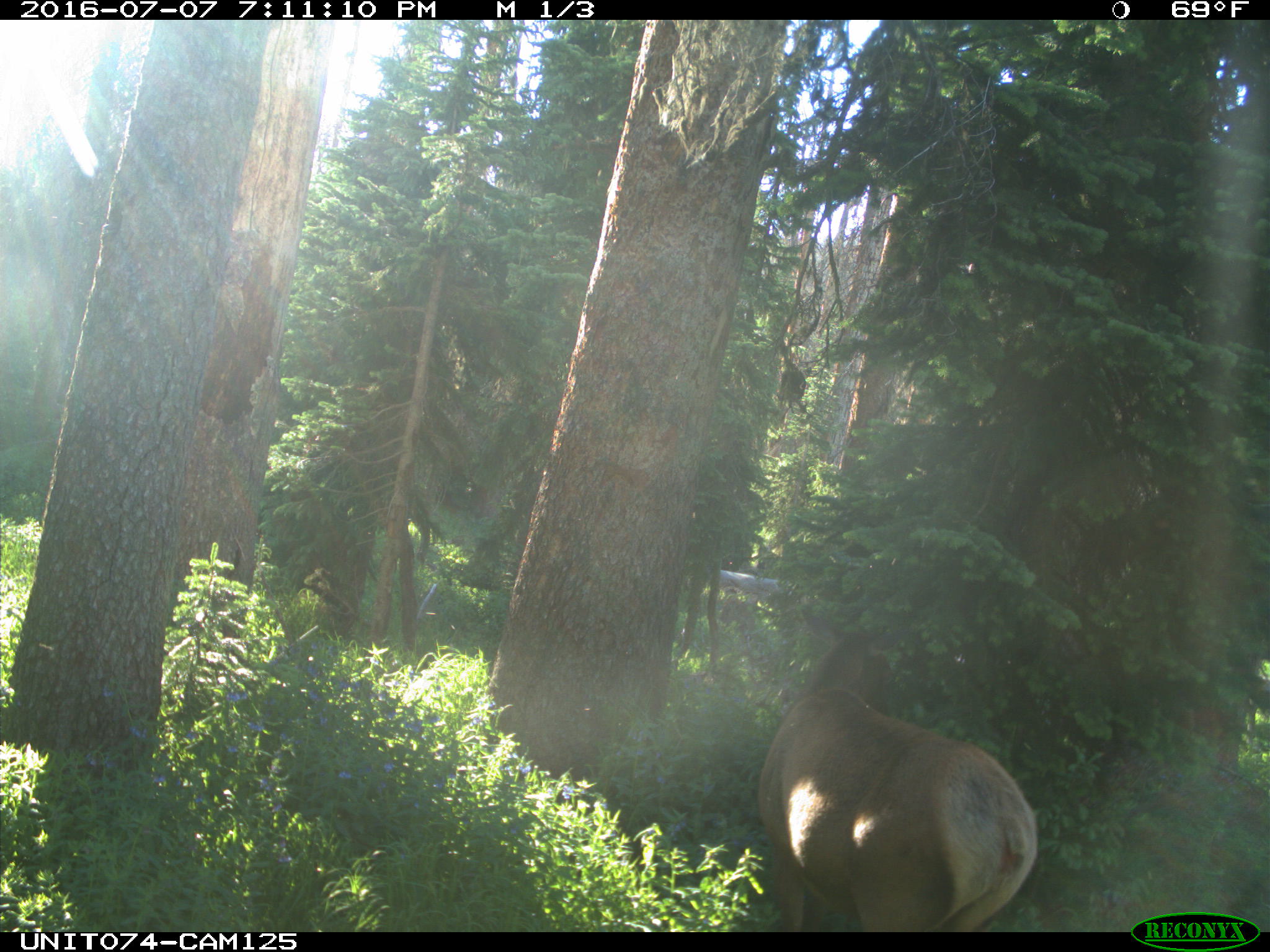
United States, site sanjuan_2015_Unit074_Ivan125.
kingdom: Animalia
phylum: Chordata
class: Mammalia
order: Artiodactyla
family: Cervidae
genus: Cervus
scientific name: Cervus elaphus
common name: red deer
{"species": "Cervus elaphus (red deer)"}